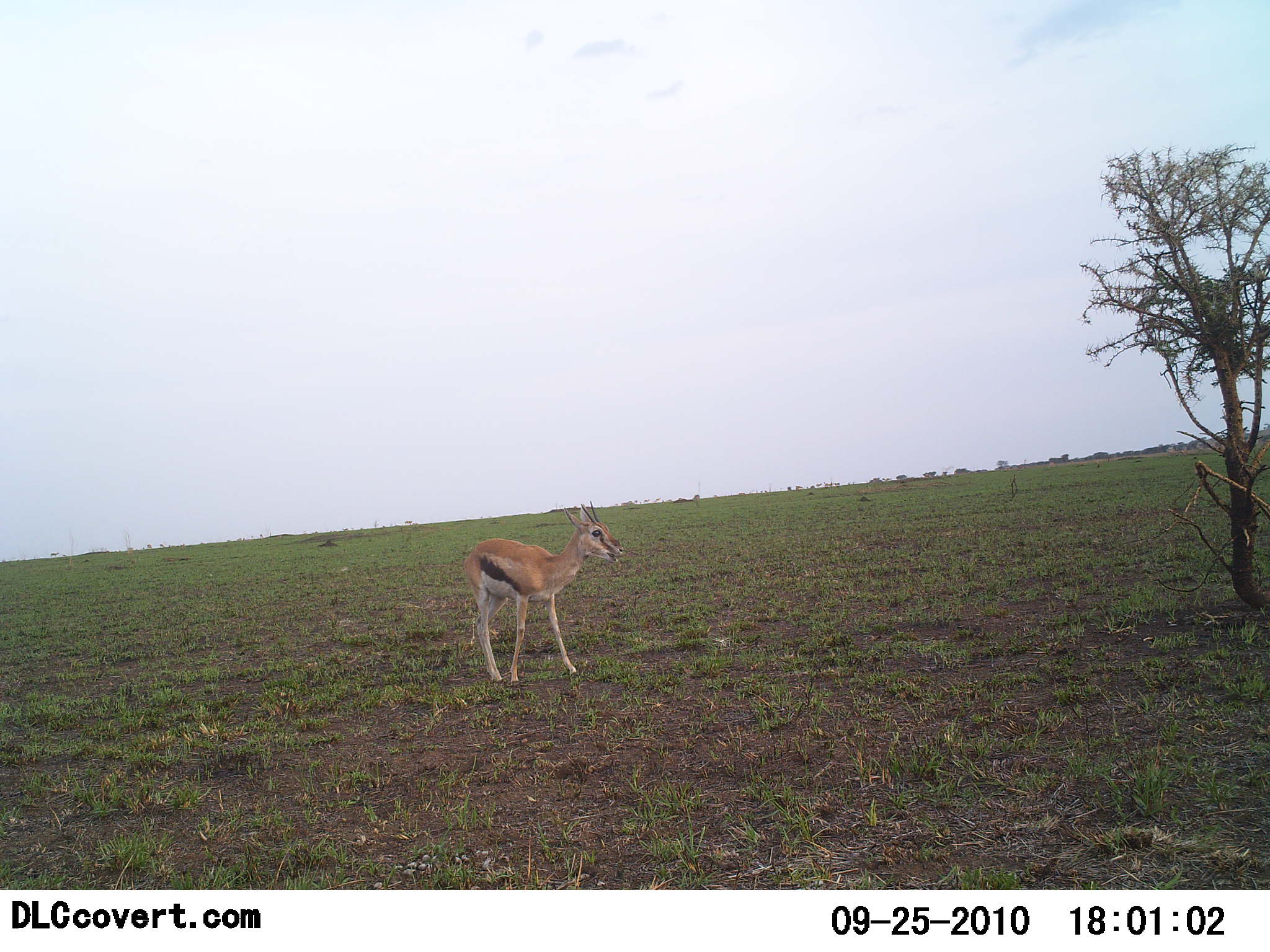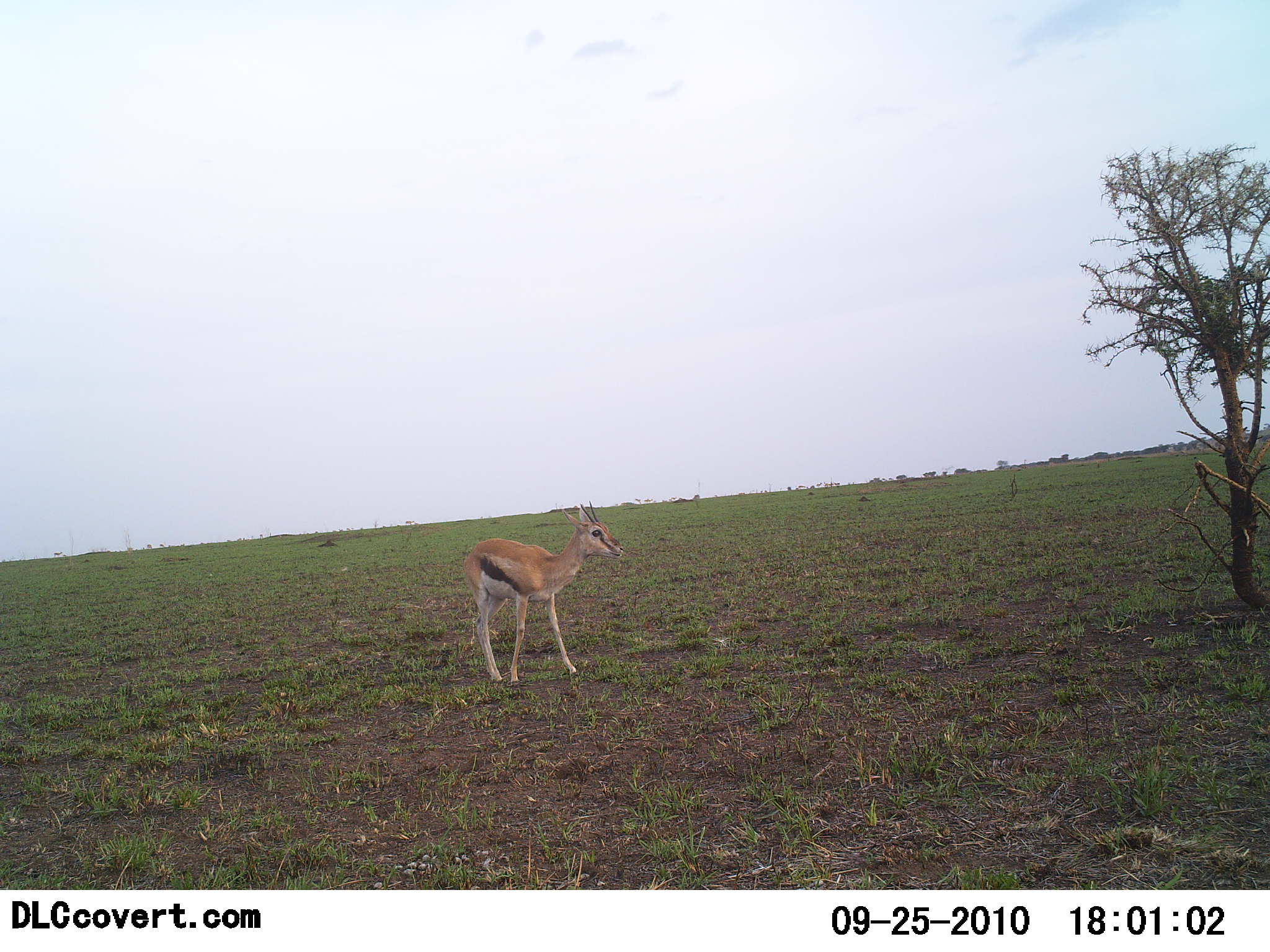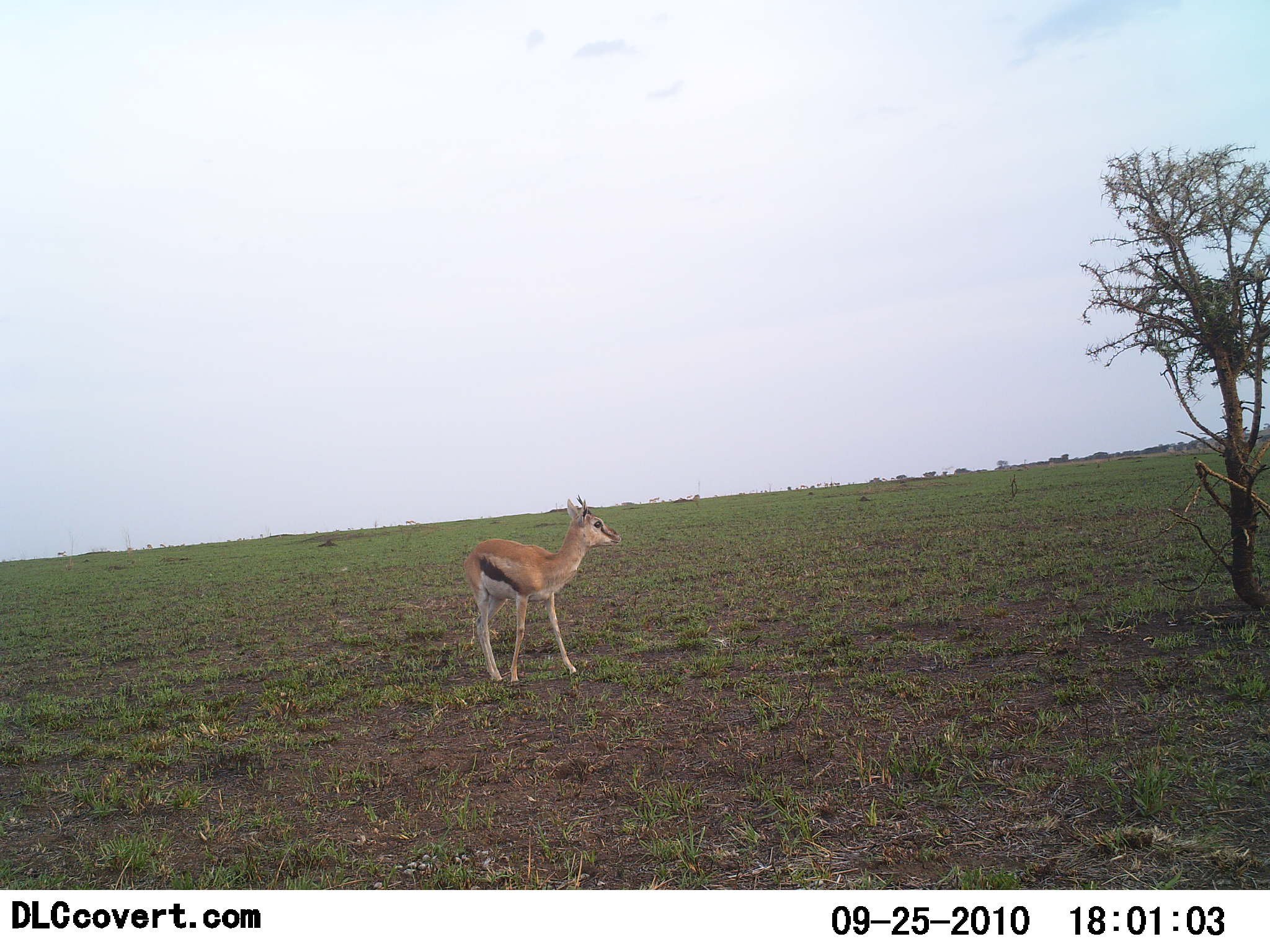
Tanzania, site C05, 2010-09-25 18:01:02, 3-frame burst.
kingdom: Animalia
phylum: Chordata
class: Mammalia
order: Artiodactyla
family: Bovidae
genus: Eudorcas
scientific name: Eudorcas thomsonii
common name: thomson's gazelle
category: gazellethomsons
Gazellethomsons (thomson's gazelle) (Eudorcas thomsonii), count 1. Behavior (volunteer vote fractions): standing 88%, resting 0%, moving 0%, interacting 0%. Young present (vote fraction): 0%. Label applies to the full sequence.